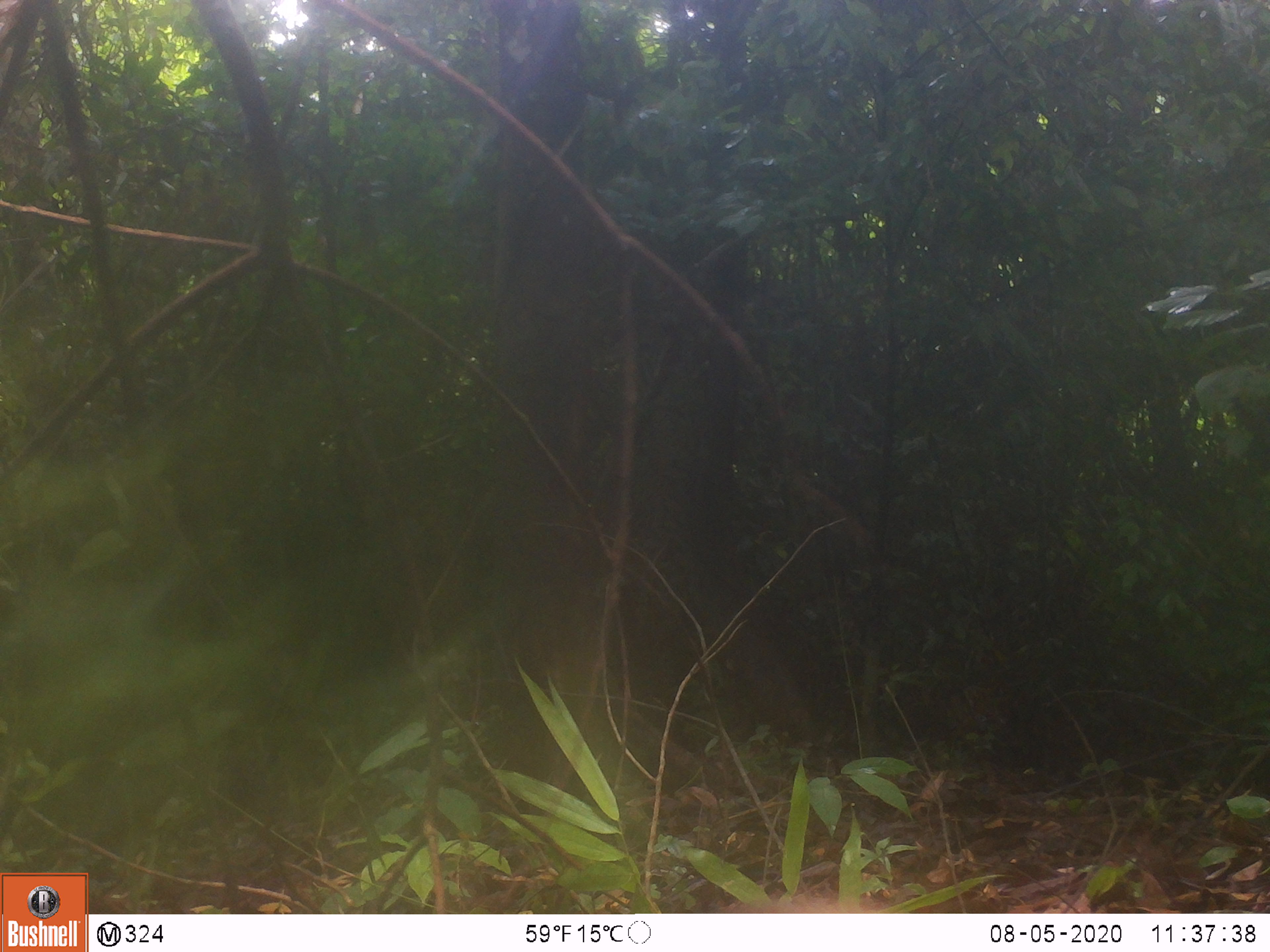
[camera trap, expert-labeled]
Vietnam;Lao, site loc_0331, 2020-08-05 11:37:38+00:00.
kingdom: Animalia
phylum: Chordata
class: Mammalia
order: Carnivora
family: Mustelidae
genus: Martes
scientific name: Martes flavigula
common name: yellow-throated marten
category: yellow throated marten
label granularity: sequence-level